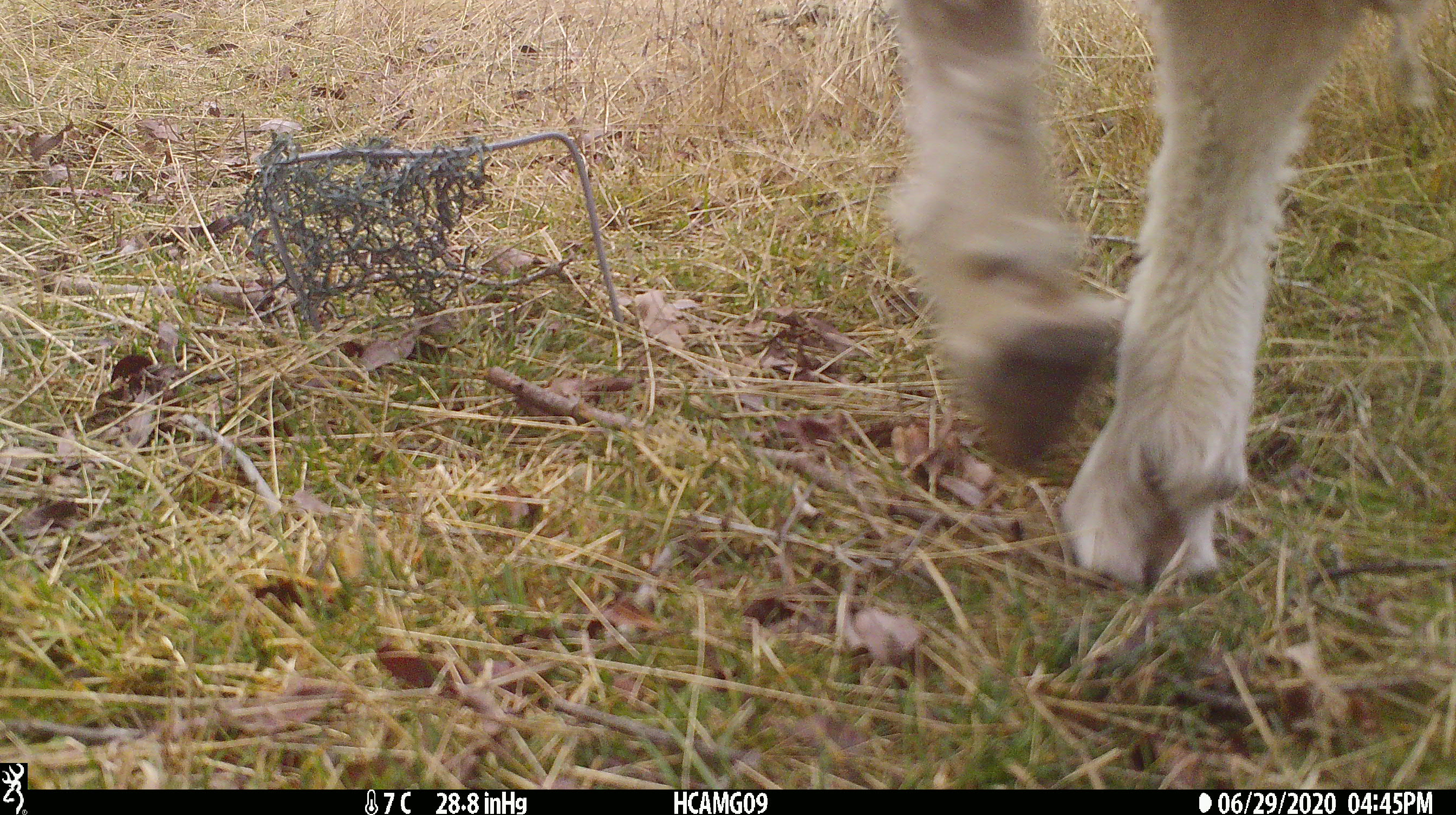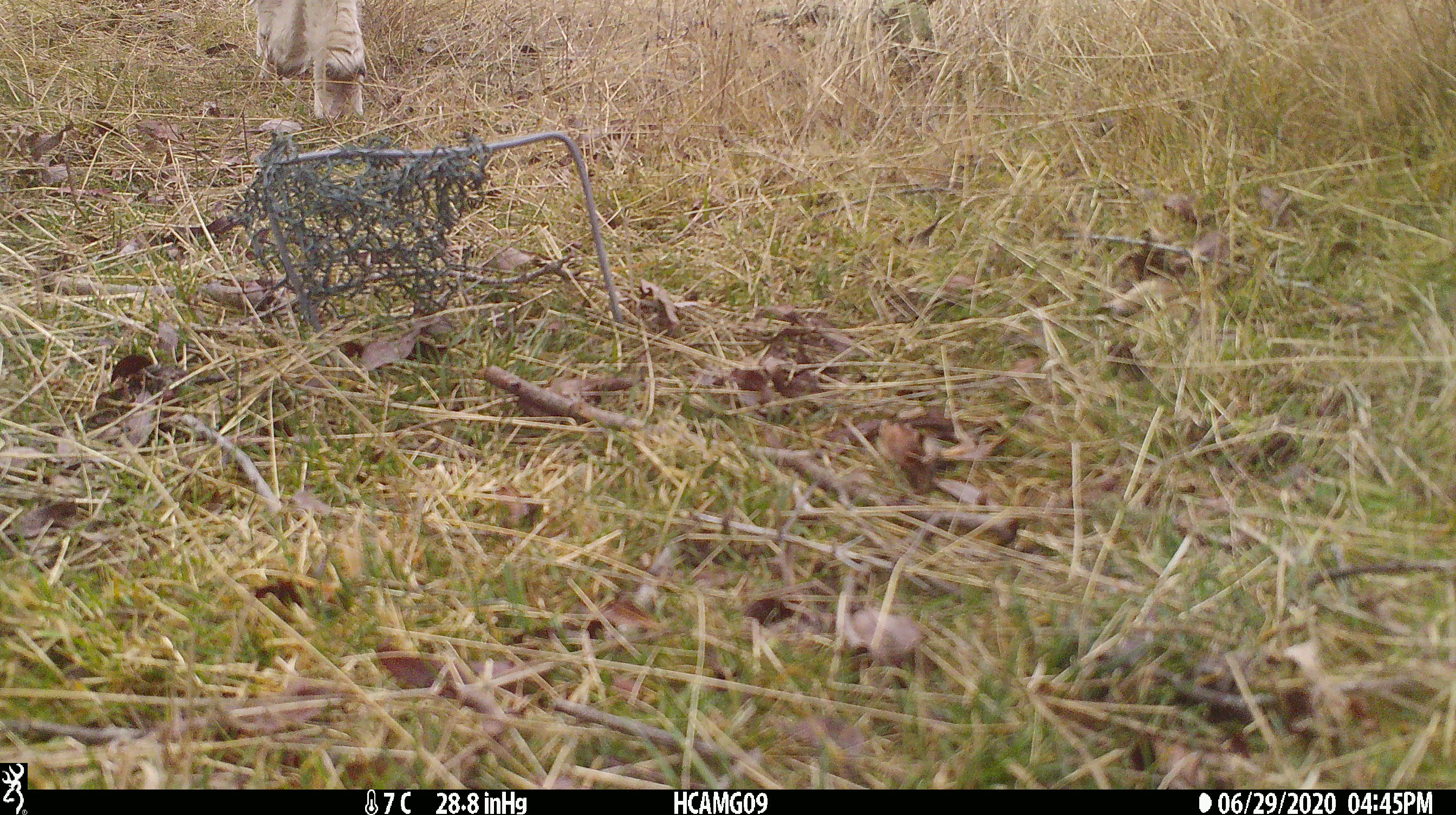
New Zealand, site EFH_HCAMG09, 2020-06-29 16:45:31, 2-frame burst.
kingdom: Animalia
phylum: Chordata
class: Mammalia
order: Artiodactyla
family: Bovidae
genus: Ovis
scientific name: Ovis aries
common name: domestic sheep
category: sheep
Sheep (domestic sheep) (Ovis aries).